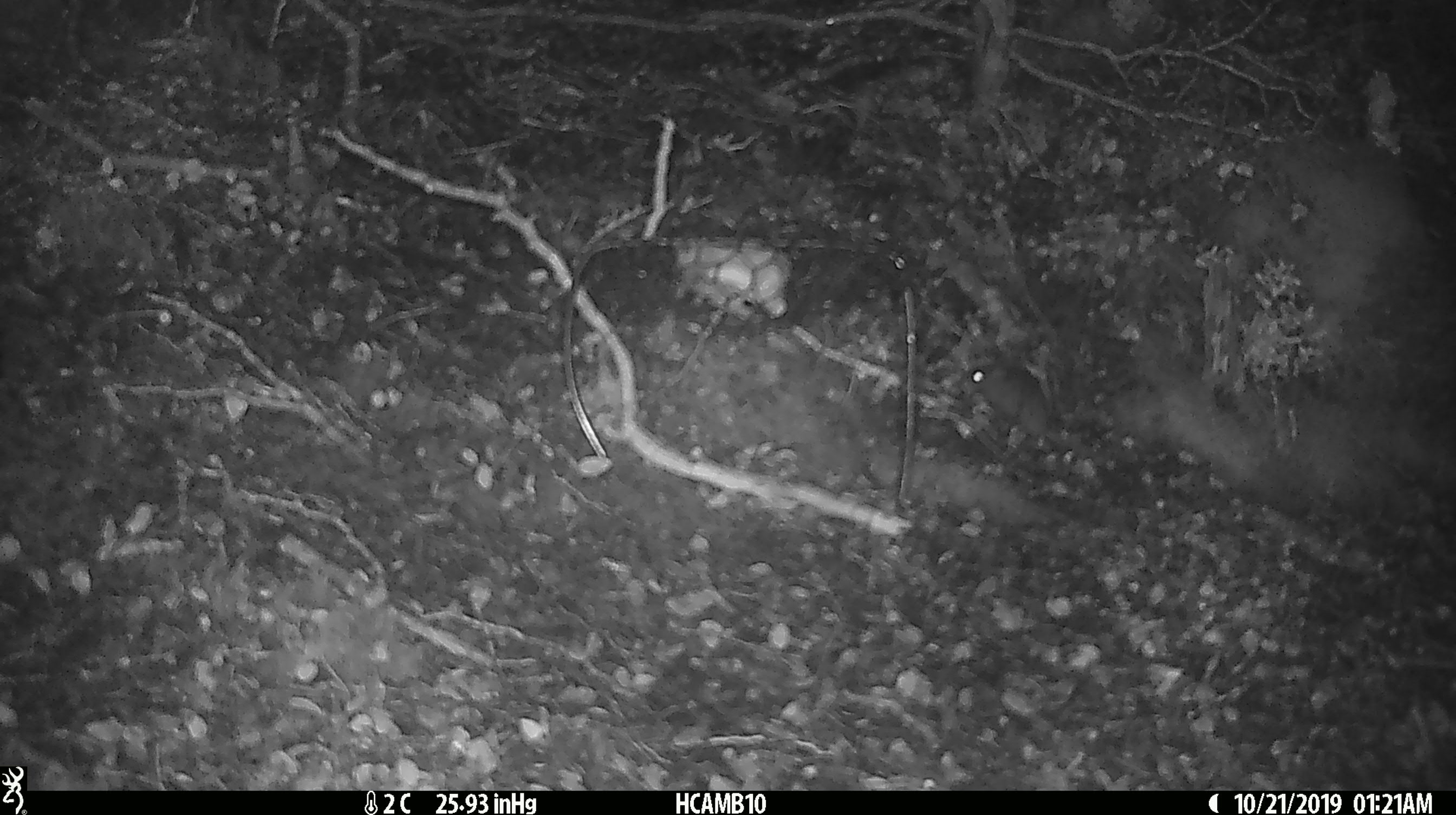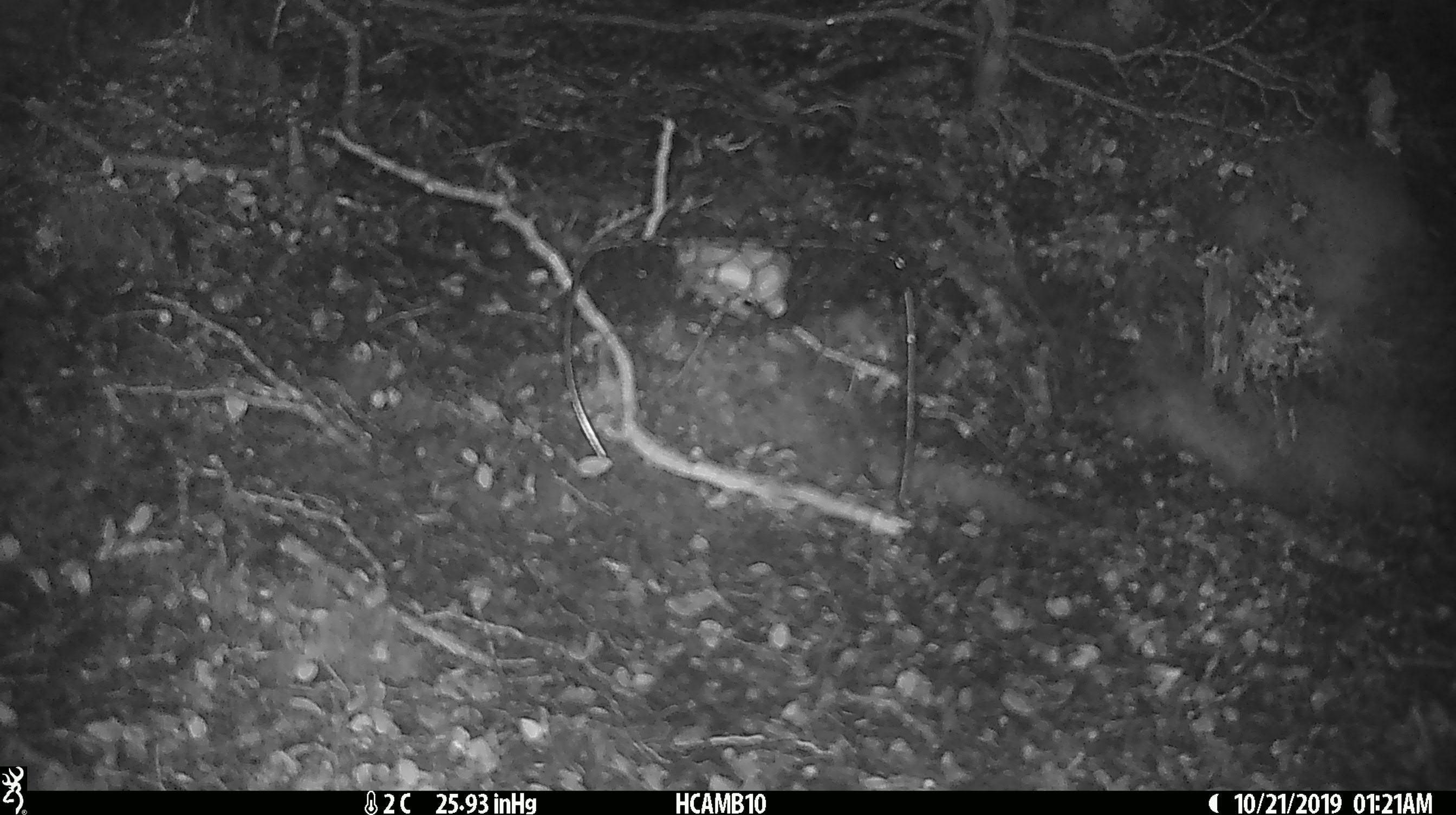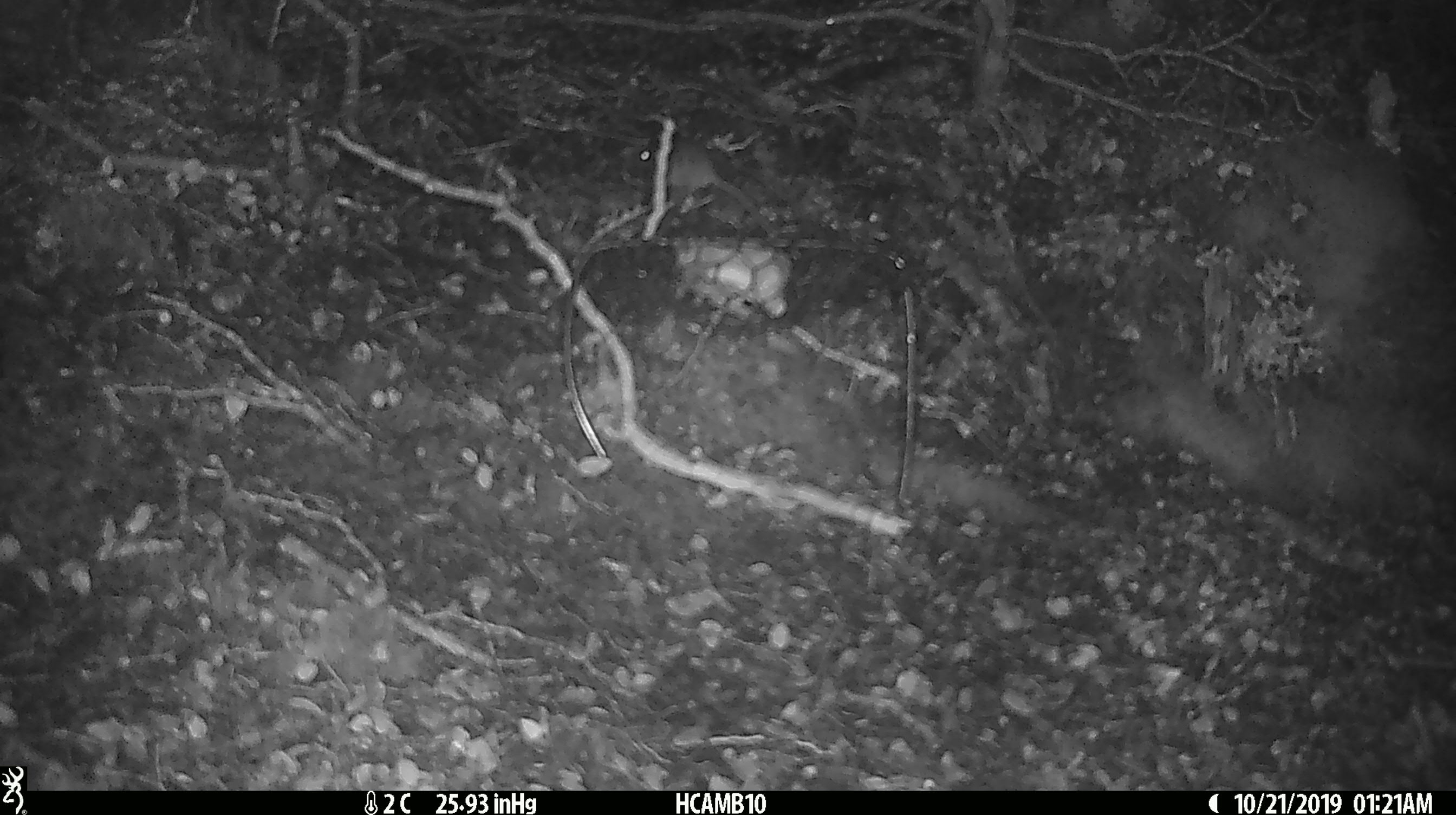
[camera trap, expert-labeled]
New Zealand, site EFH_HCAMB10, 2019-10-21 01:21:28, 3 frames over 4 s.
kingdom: Animalia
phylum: Chordata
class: Mammalia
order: Rodentia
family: Muridae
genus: Mus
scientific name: Mus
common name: mouse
Mouse (Mus).